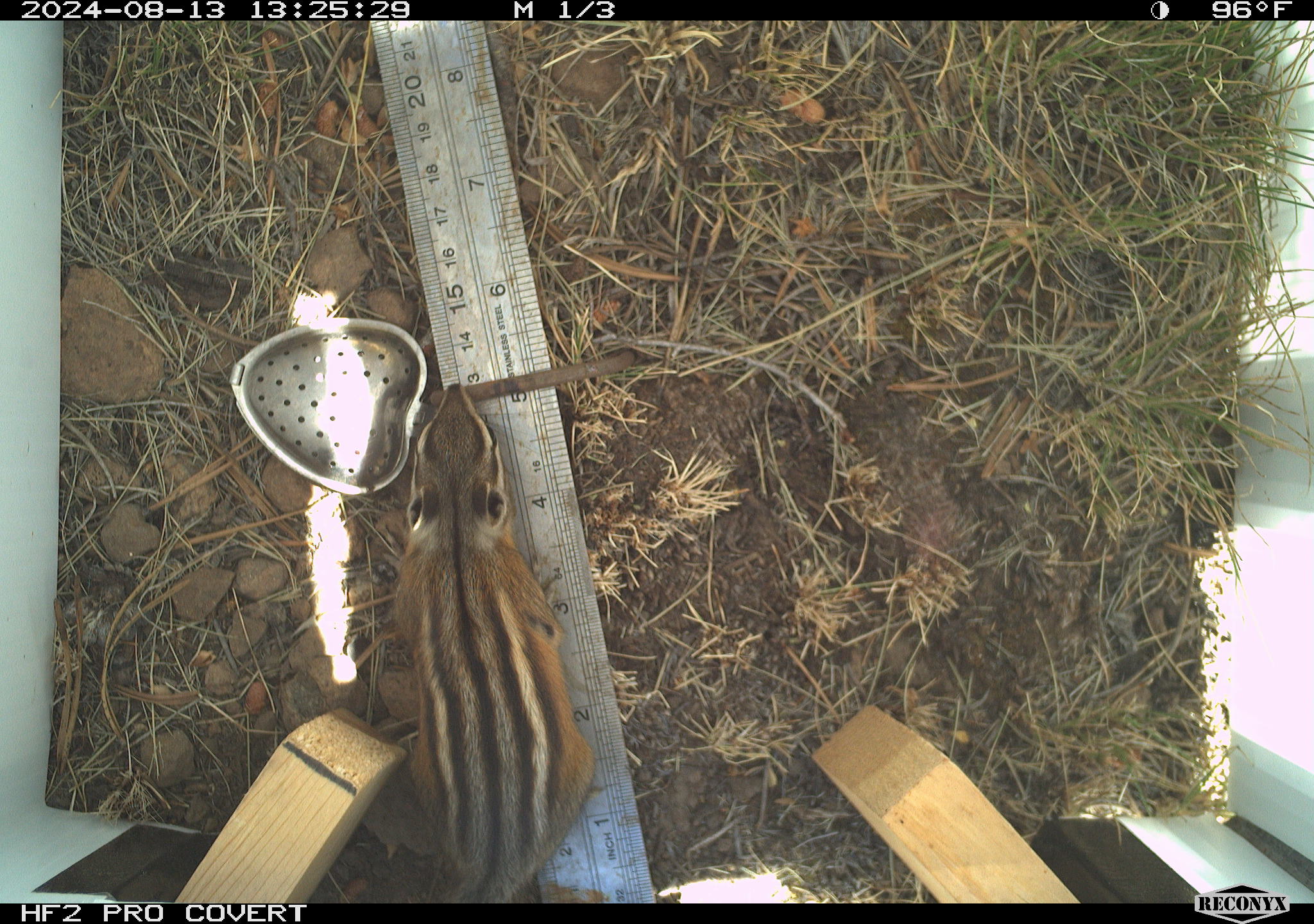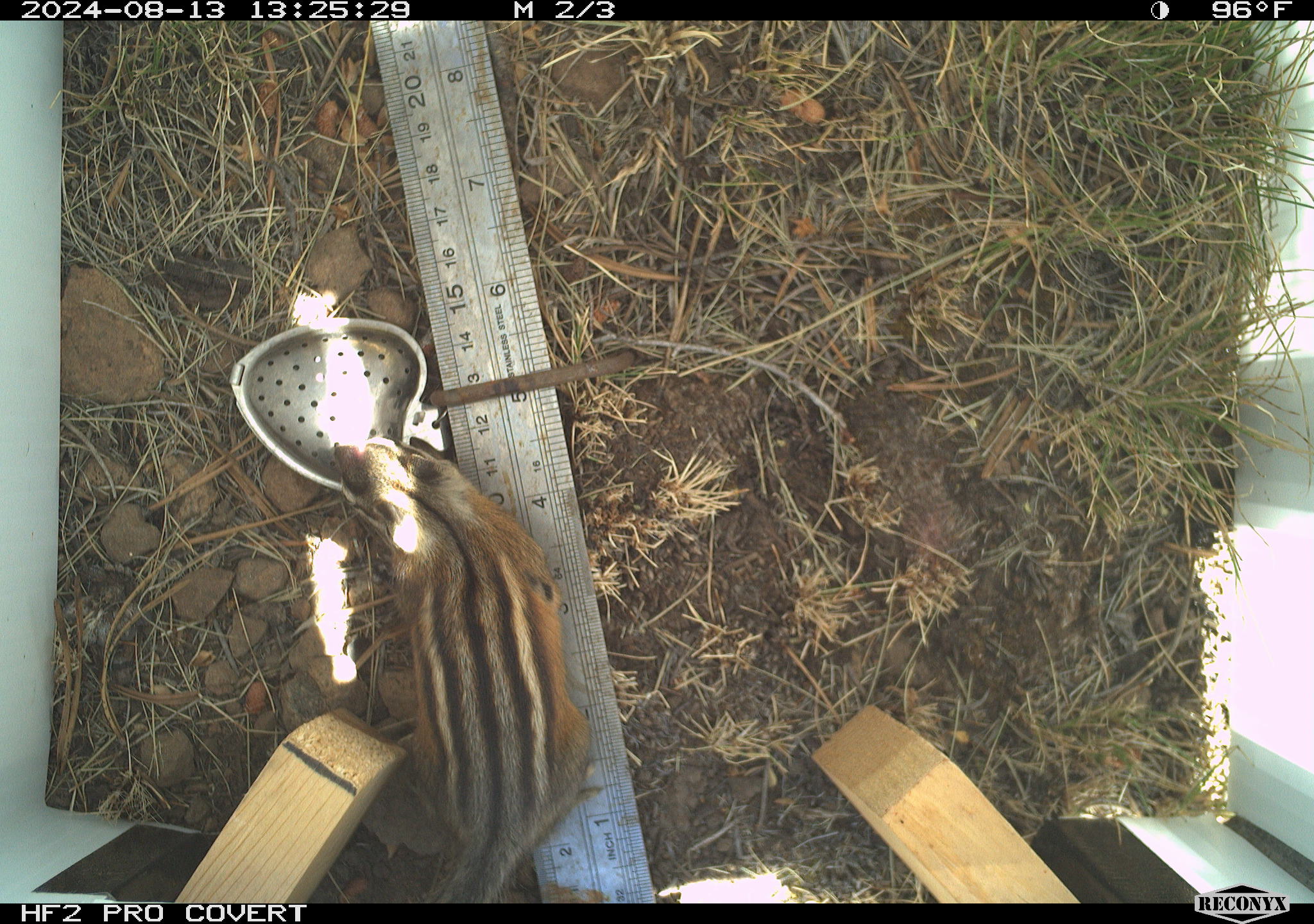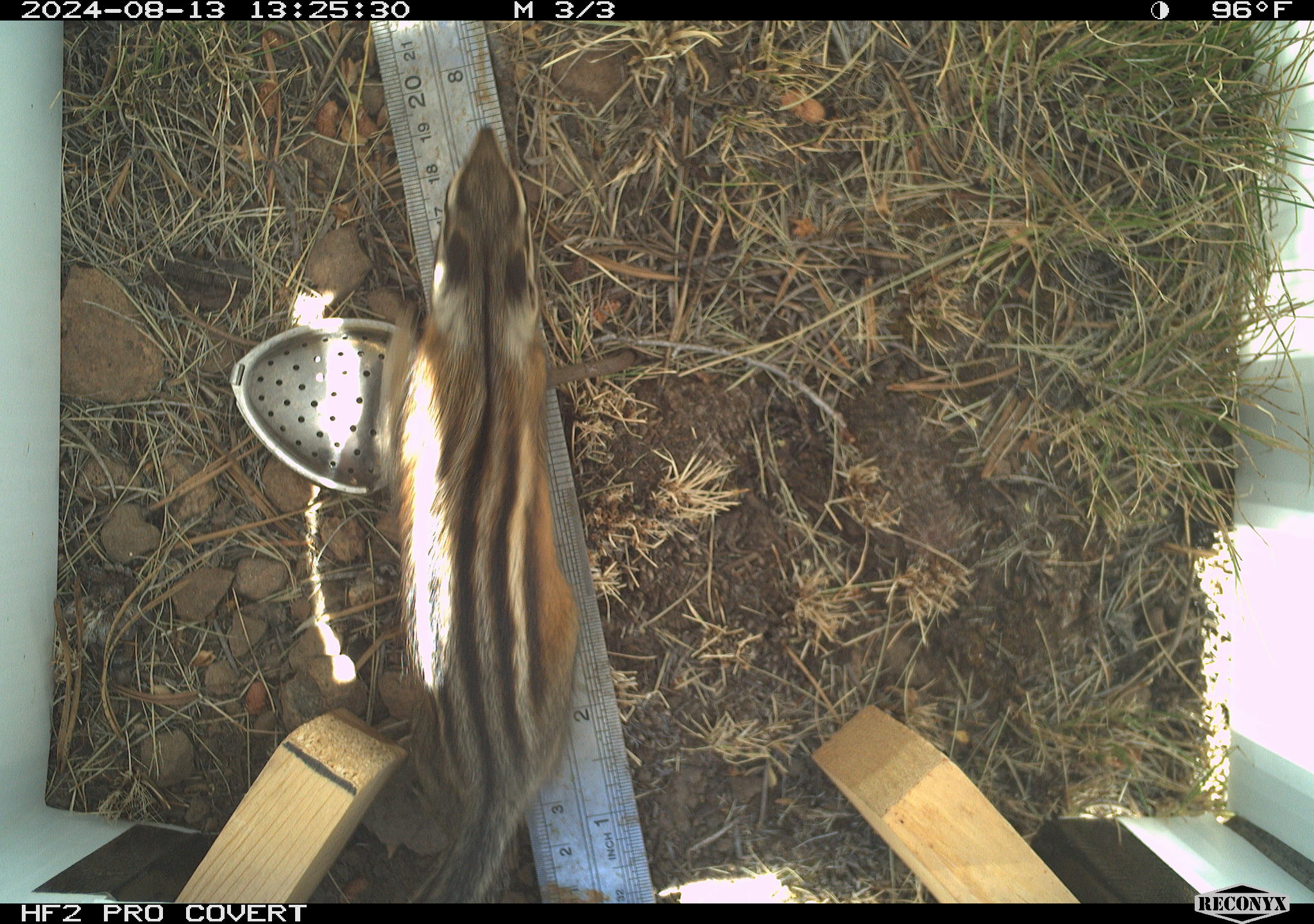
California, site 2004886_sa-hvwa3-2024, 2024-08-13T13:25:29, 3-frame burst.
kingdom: Animalia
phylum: Chordata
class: Mammalia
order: Rodentia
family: Sciuridae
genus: Neotamias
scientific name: Neotamias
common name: western chipmunks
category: neotamias species